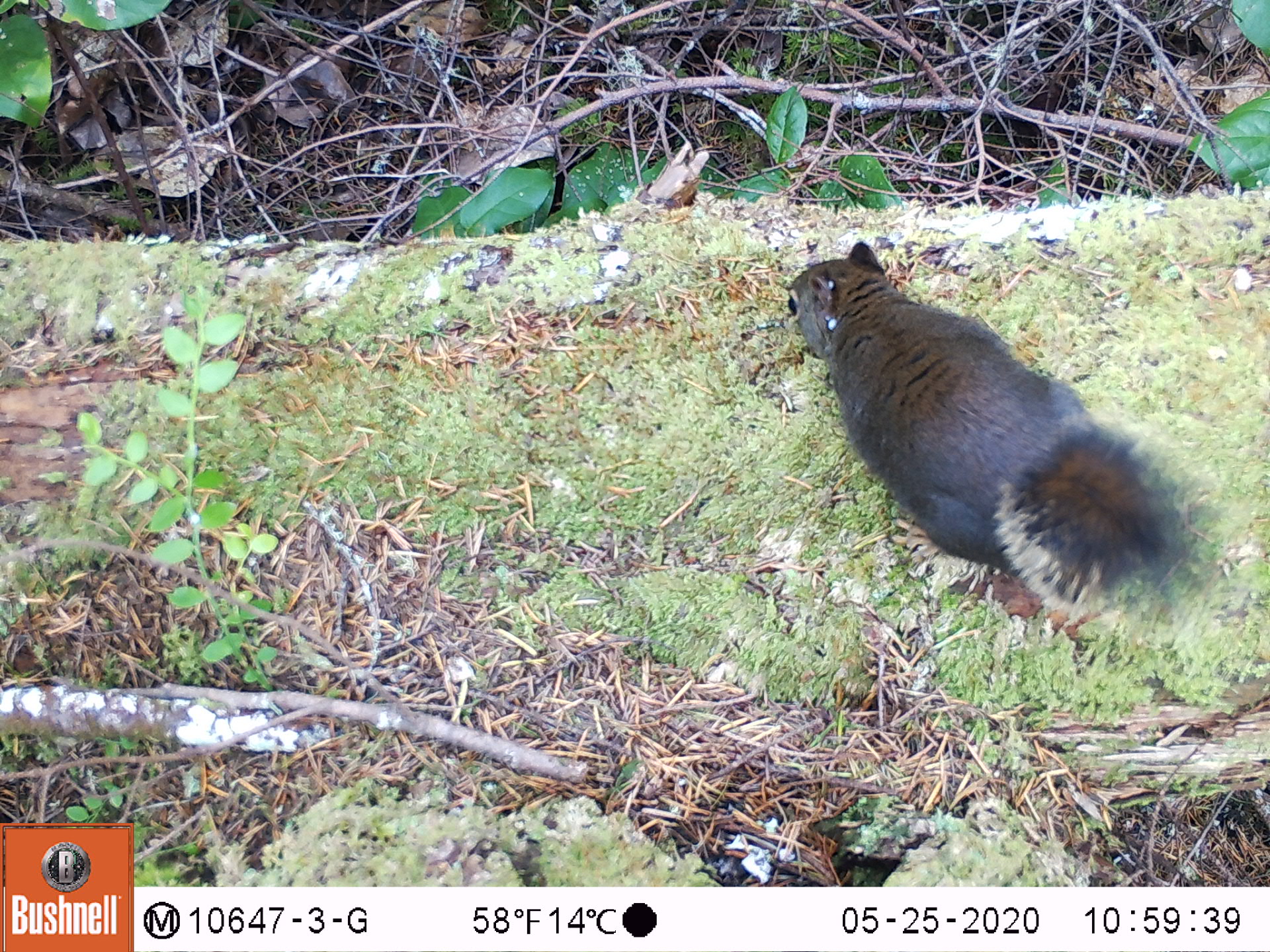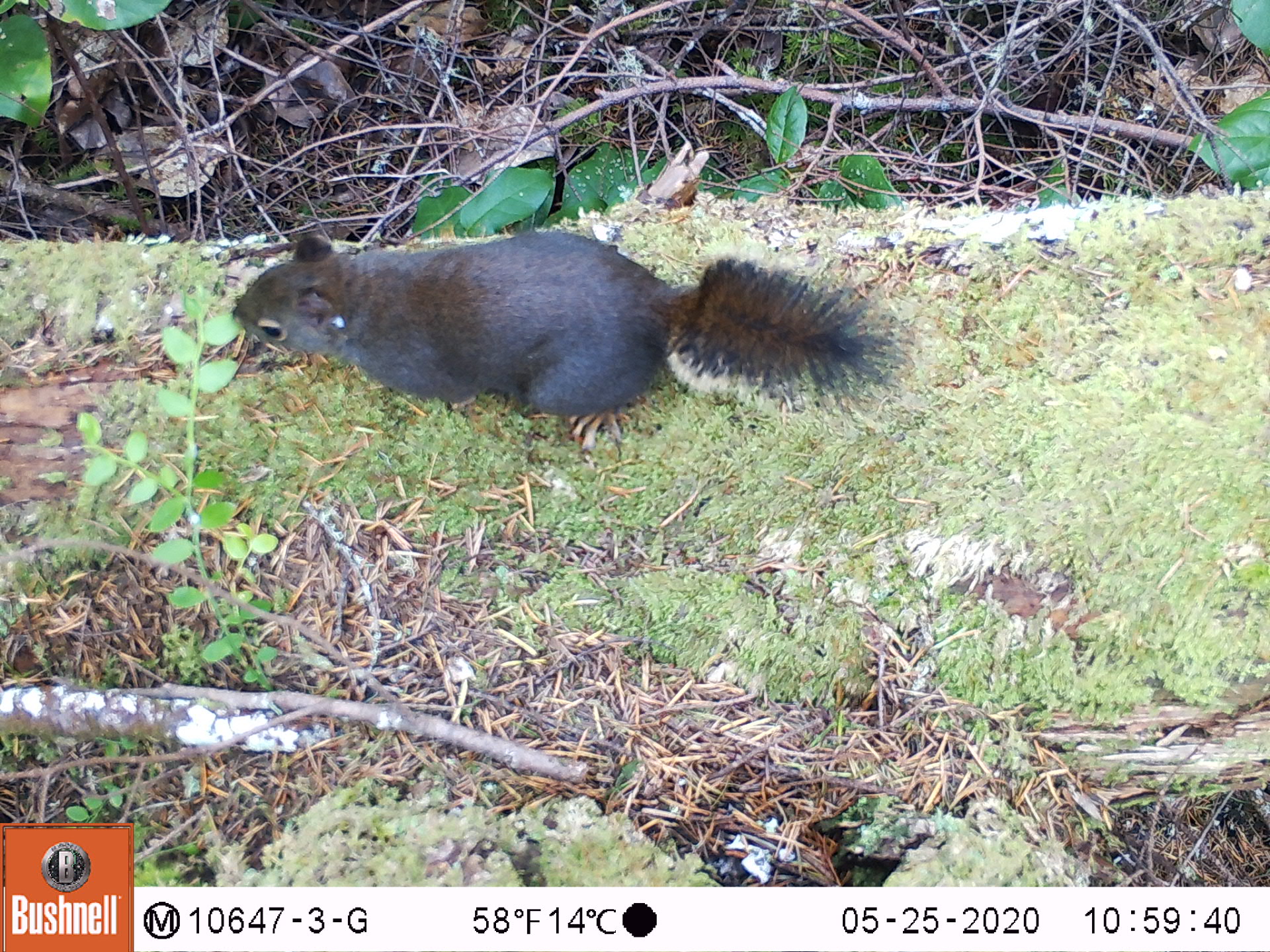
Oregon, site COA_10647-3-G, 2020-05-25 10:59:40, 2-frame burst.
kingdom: Animalia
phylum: Chordata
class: Mammalia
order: Rodentia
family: Sciuridae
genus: Tamiasciurus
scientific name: Tamiasciurus douglasii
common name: douglas squirrel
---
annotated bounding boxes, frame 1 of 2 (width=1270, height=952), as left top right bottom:
douglas squirrel: 770 228 1191 635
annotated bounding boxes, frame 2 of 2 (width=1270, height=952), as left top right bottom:
douglas squirrel: 211 232 899 440